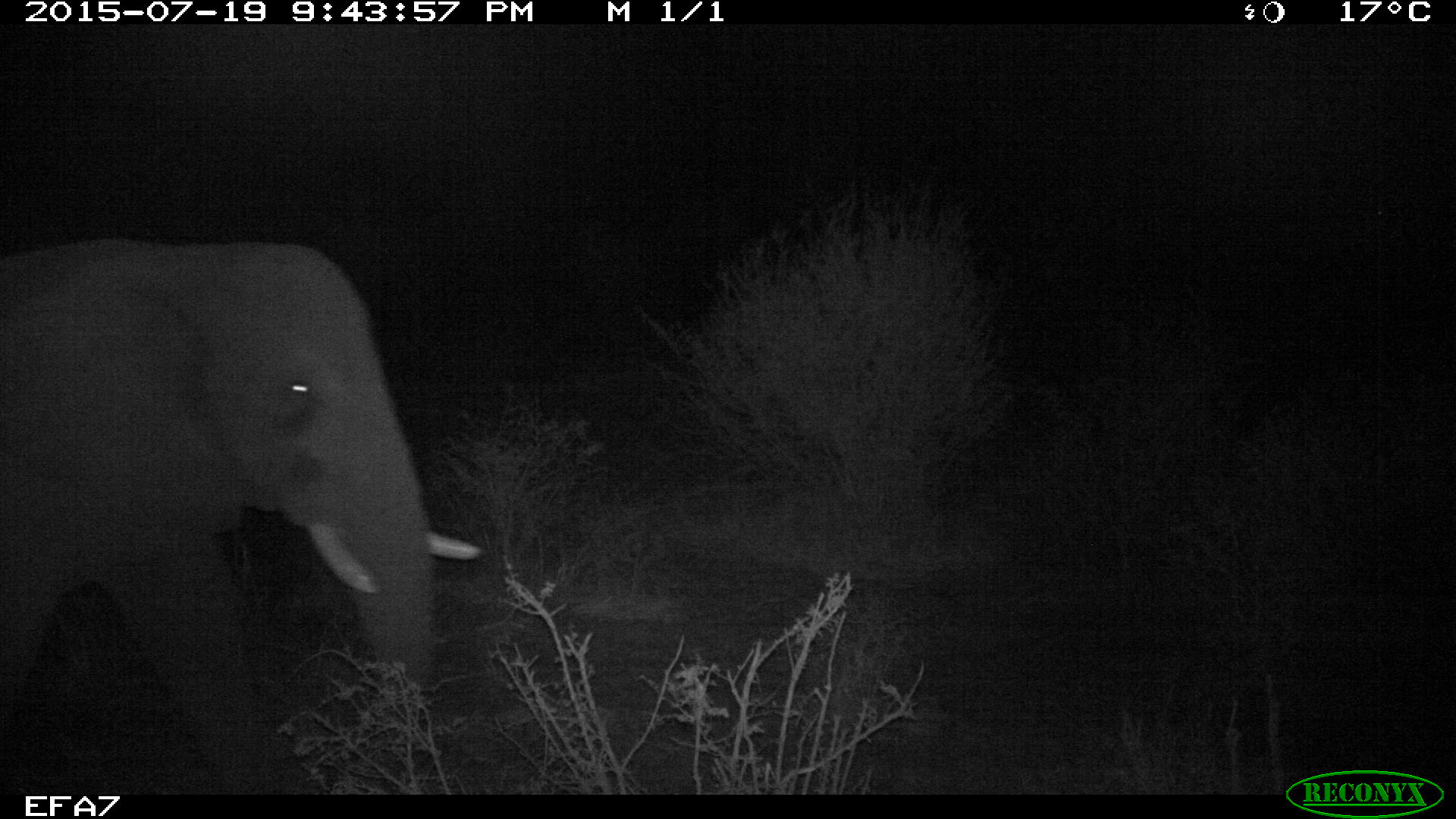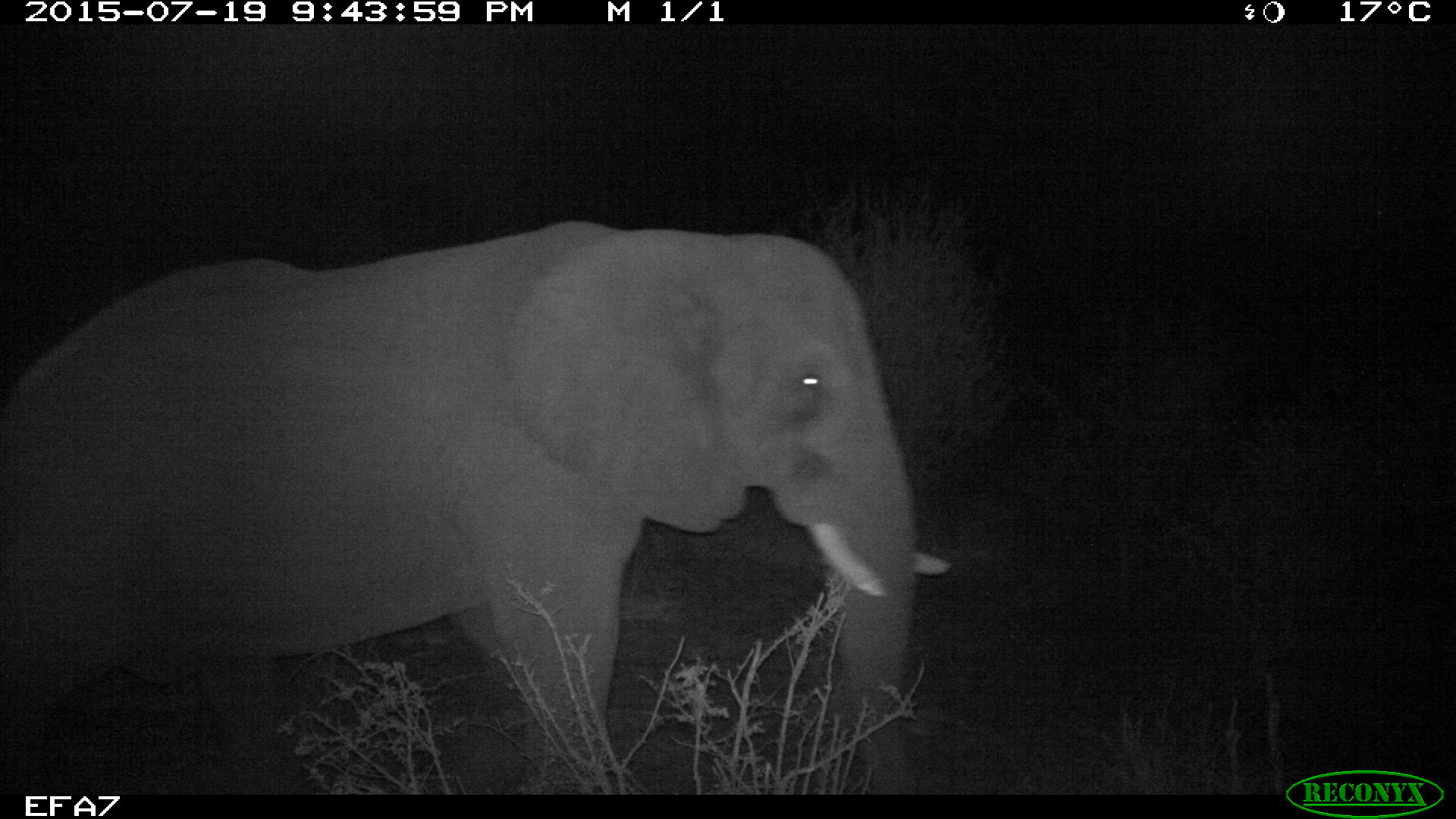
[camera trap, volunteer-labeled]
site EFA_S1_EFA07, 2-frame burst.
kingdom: Animalia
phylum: Chordata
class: Mammalia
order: Proboscidea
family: Elephantidae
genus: Loxodonta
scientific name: Loxodonta africana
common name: african bush elephant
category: elephant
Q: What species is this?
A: Elephant (african bush elephant) (Loxodonta africana).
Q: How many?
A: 1.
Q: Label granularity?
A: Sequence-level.